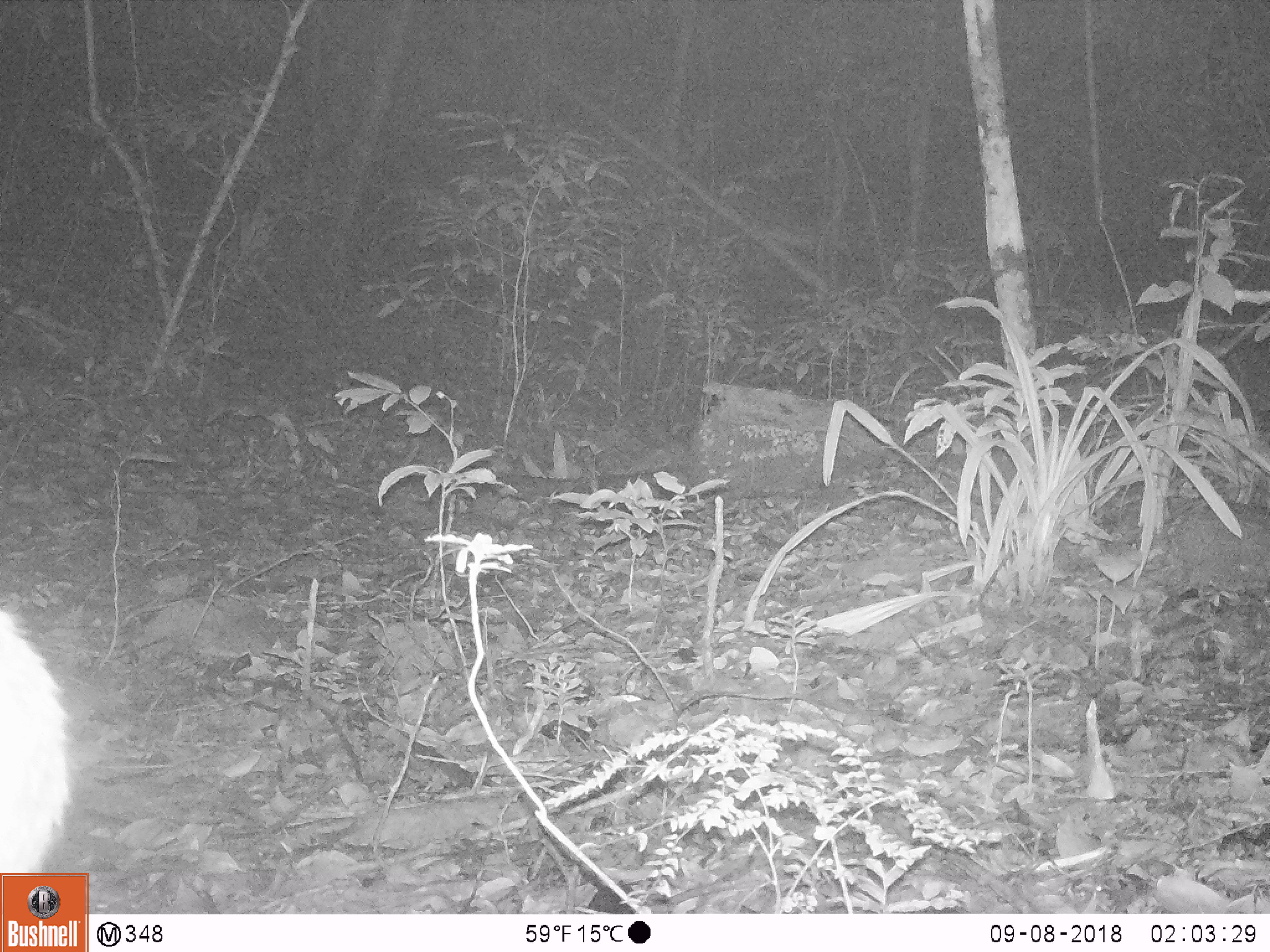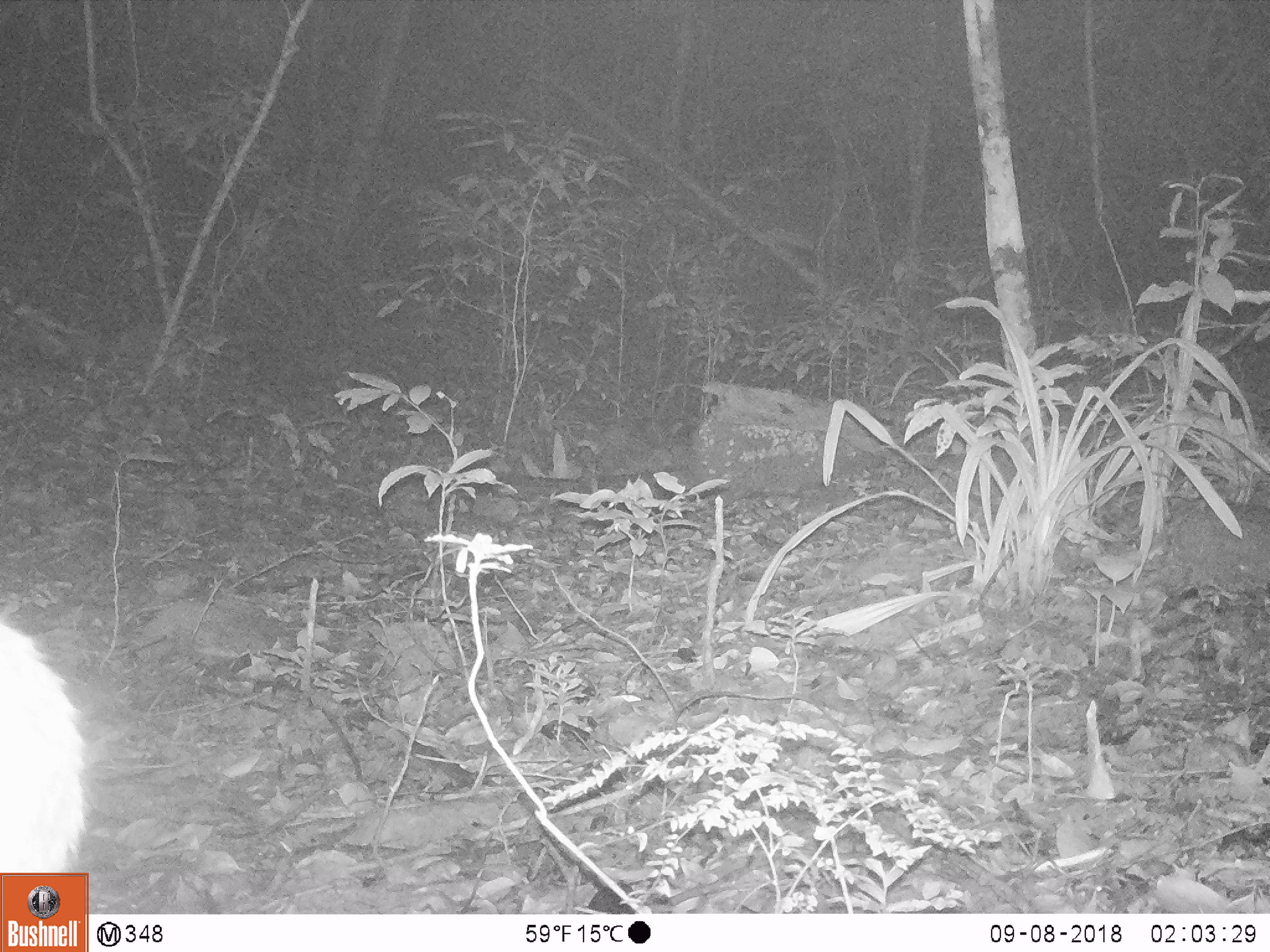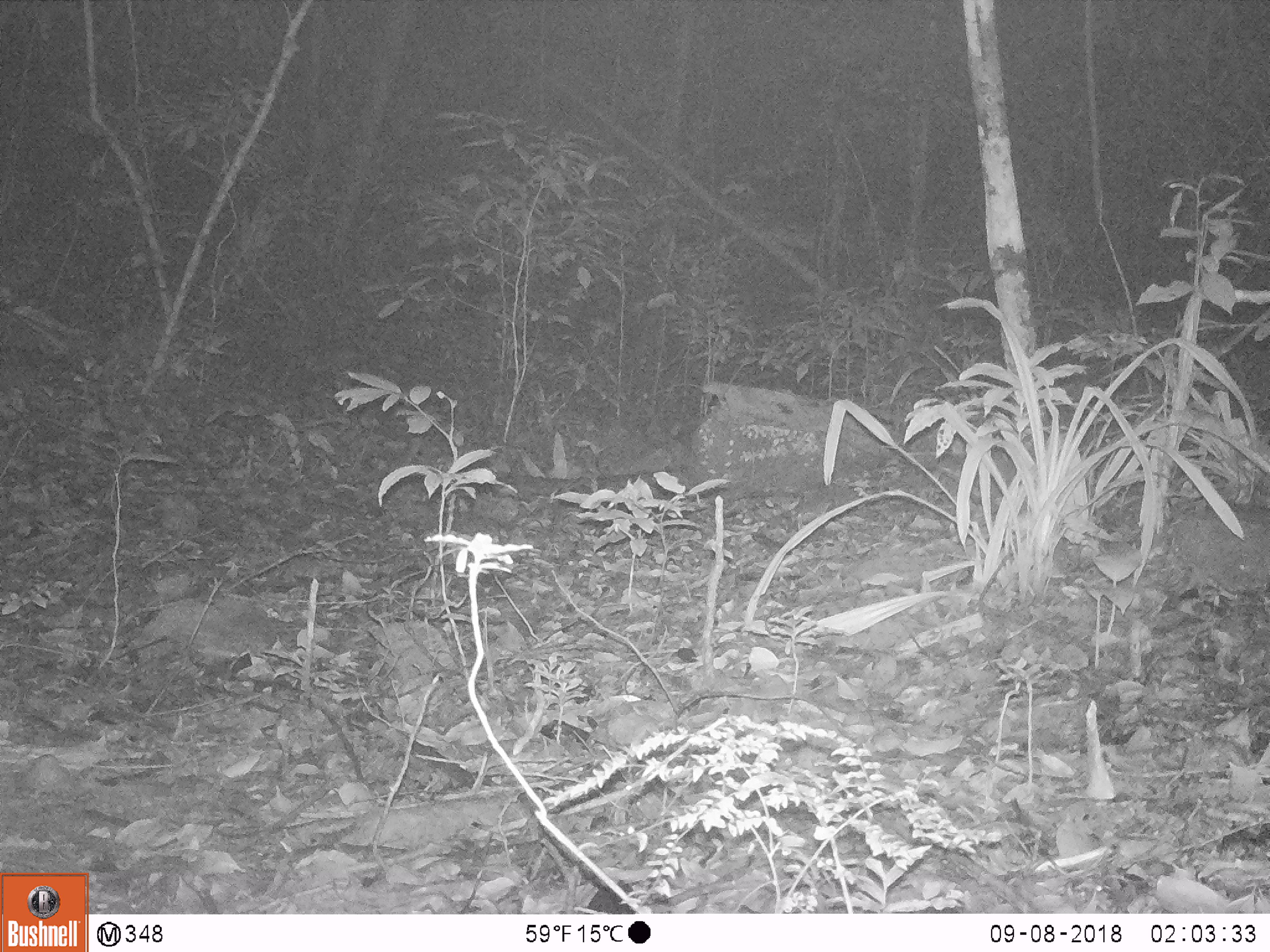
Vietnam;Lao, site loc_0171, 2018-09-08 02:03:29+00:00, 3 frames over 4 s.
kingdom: Animalia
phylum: Chordata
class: Mammalia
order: Artiodactyla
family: Cervidae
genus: Muntiacus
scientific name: Muntiacus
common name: muntjacs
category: unidentified muntjac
Unidentified muntjac (muntjacs) (Muntiacus). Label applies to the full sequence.